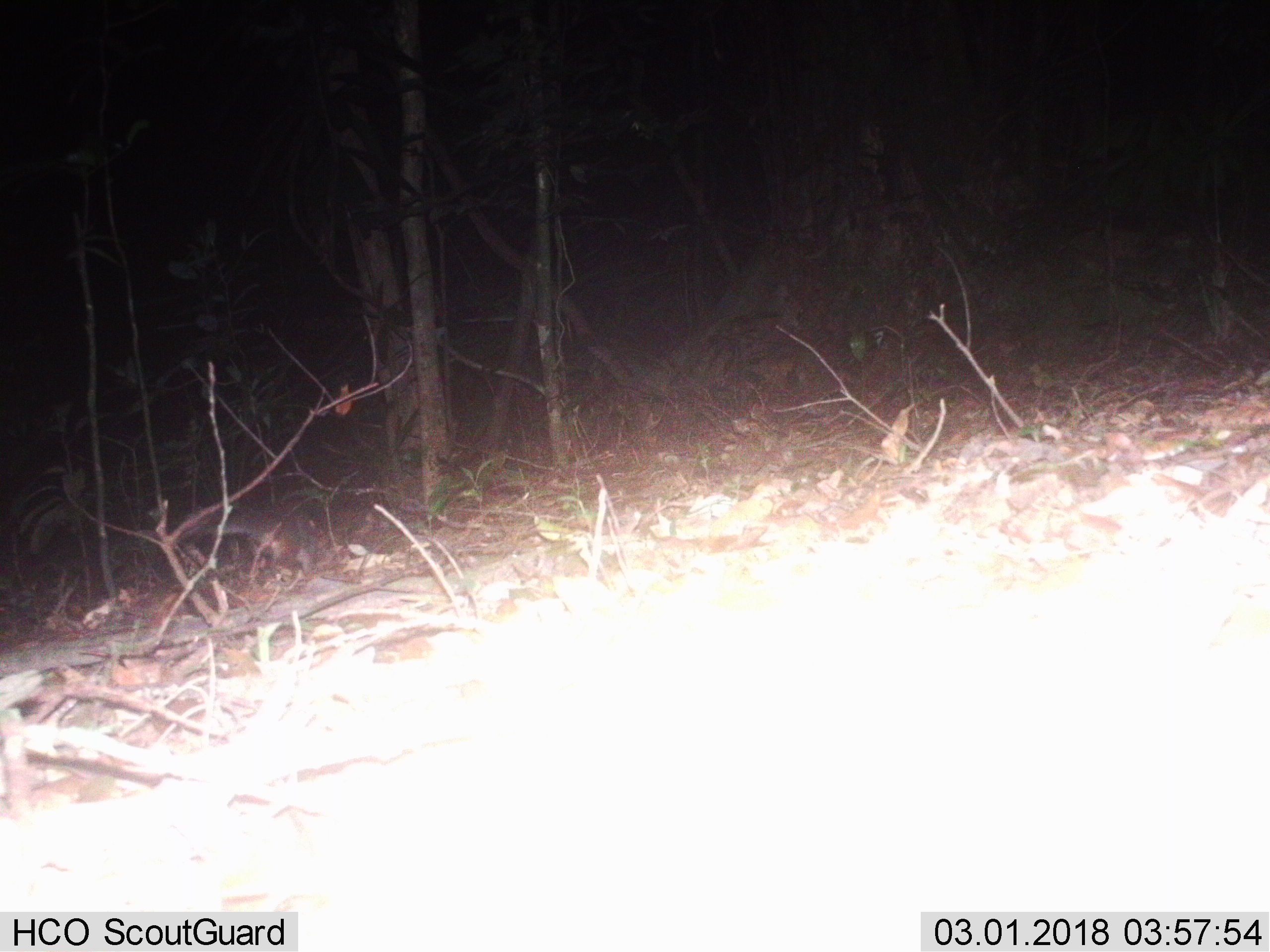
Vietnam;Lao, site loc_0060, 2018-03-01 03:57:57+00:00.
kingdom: Animalia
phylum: Chordata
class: Mammalia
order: Carnivora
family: Mustelidae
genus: Melogale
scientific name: Melogale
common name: ferret badger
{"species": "ferret badger (Melogale)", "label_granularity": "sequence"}